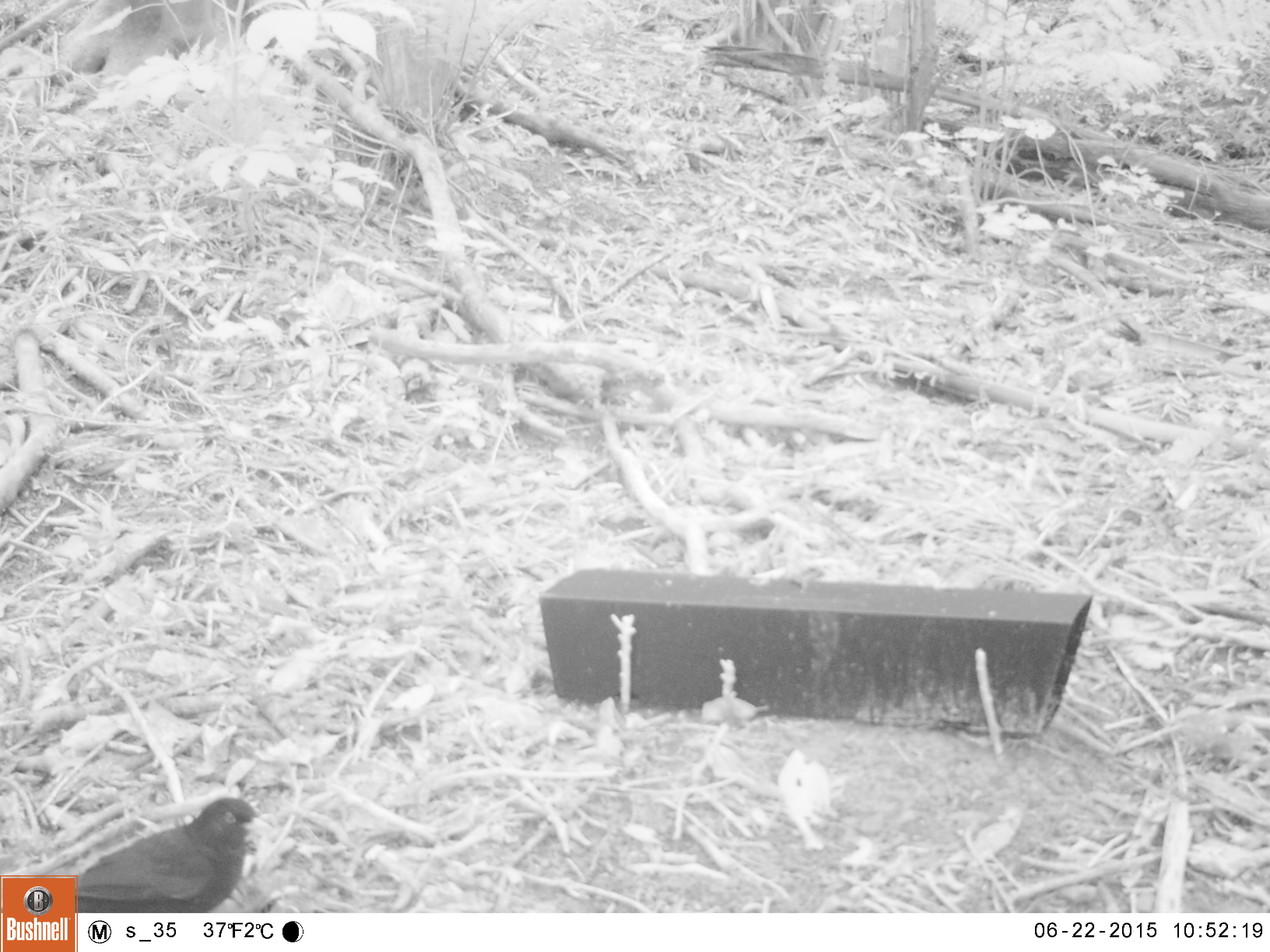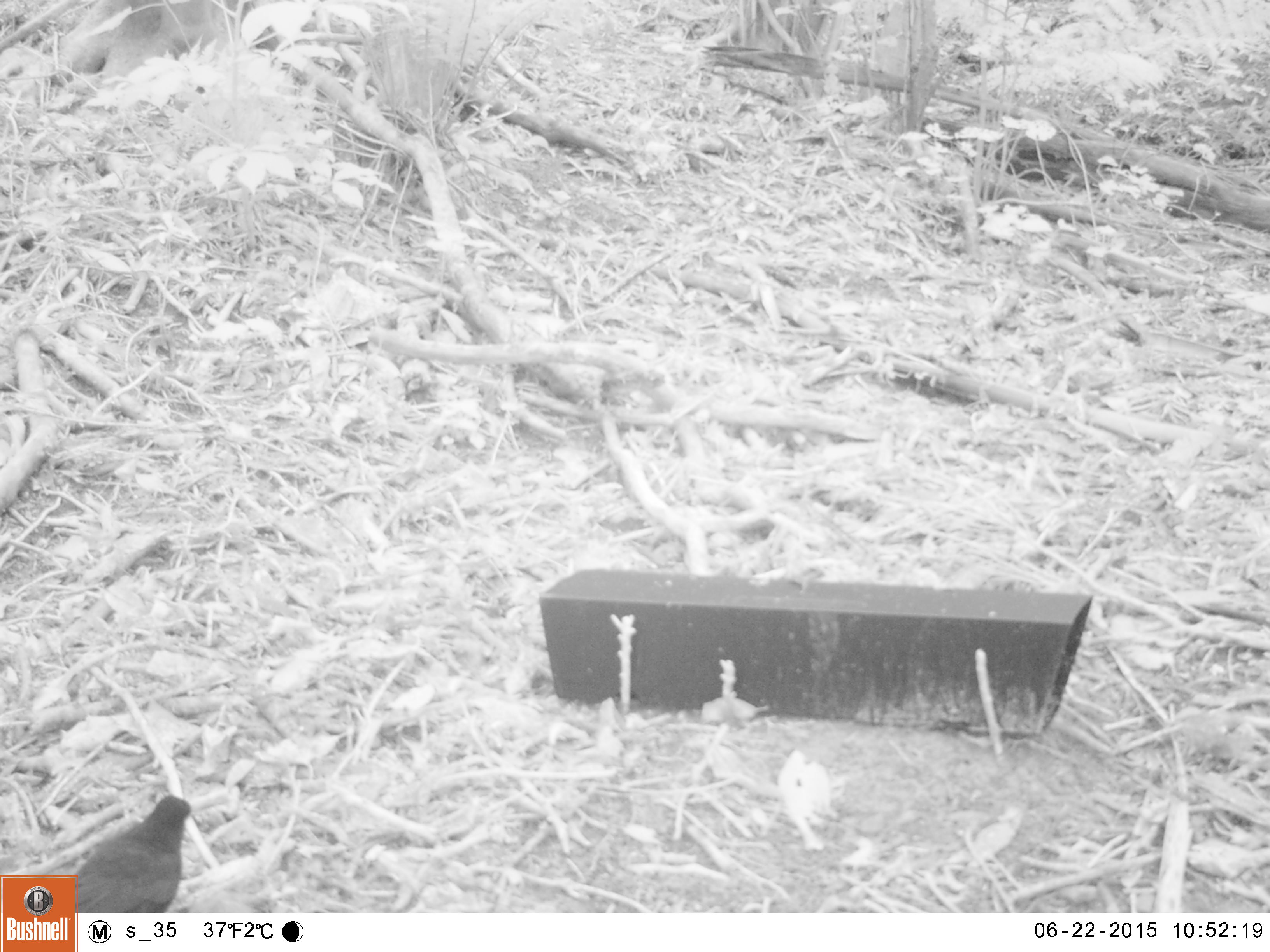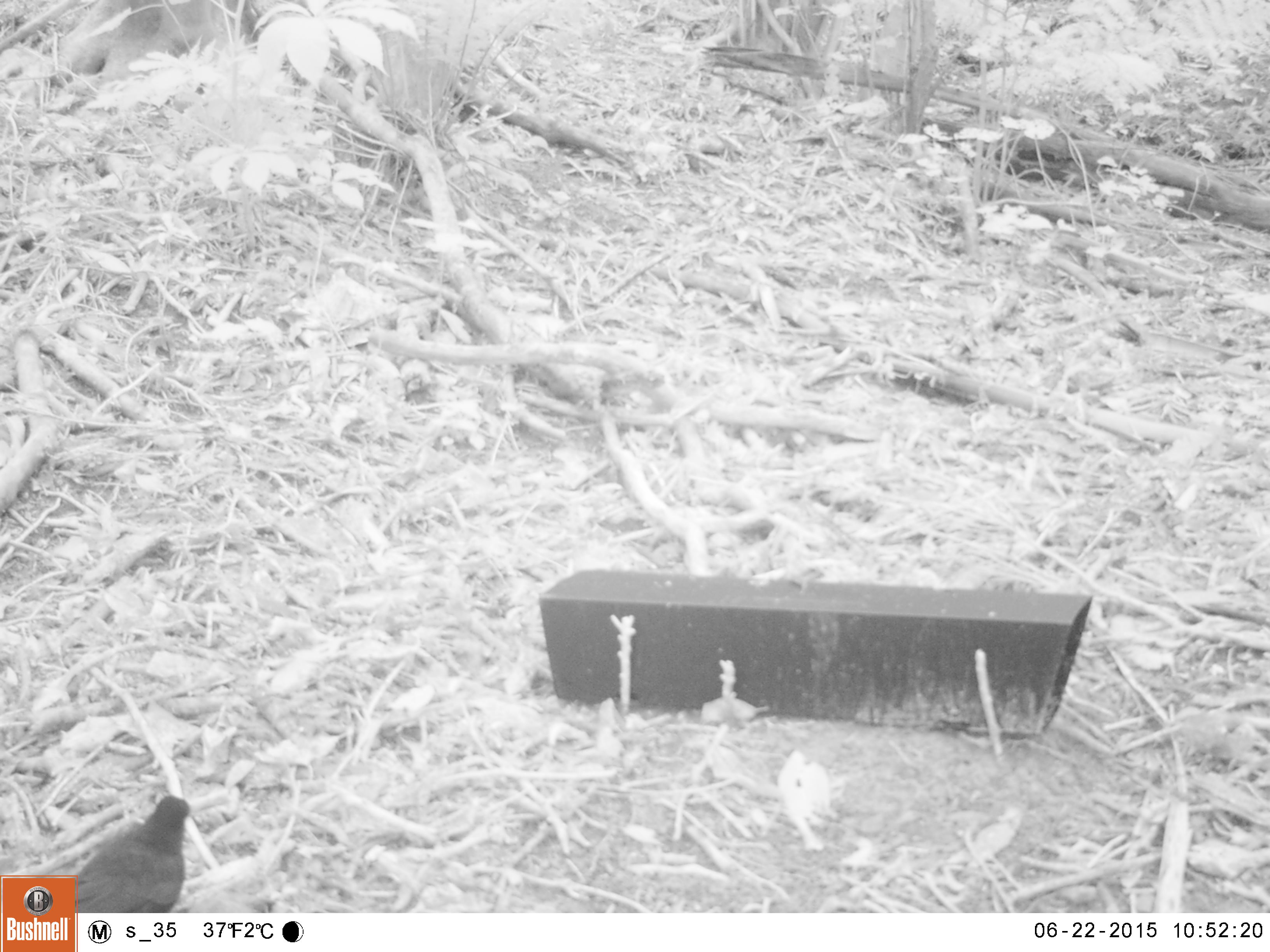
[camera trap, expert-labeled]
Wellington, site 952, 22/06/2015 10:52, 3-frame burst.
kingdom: Animalia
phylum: Chordata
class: Aves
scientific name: Aves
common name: bird